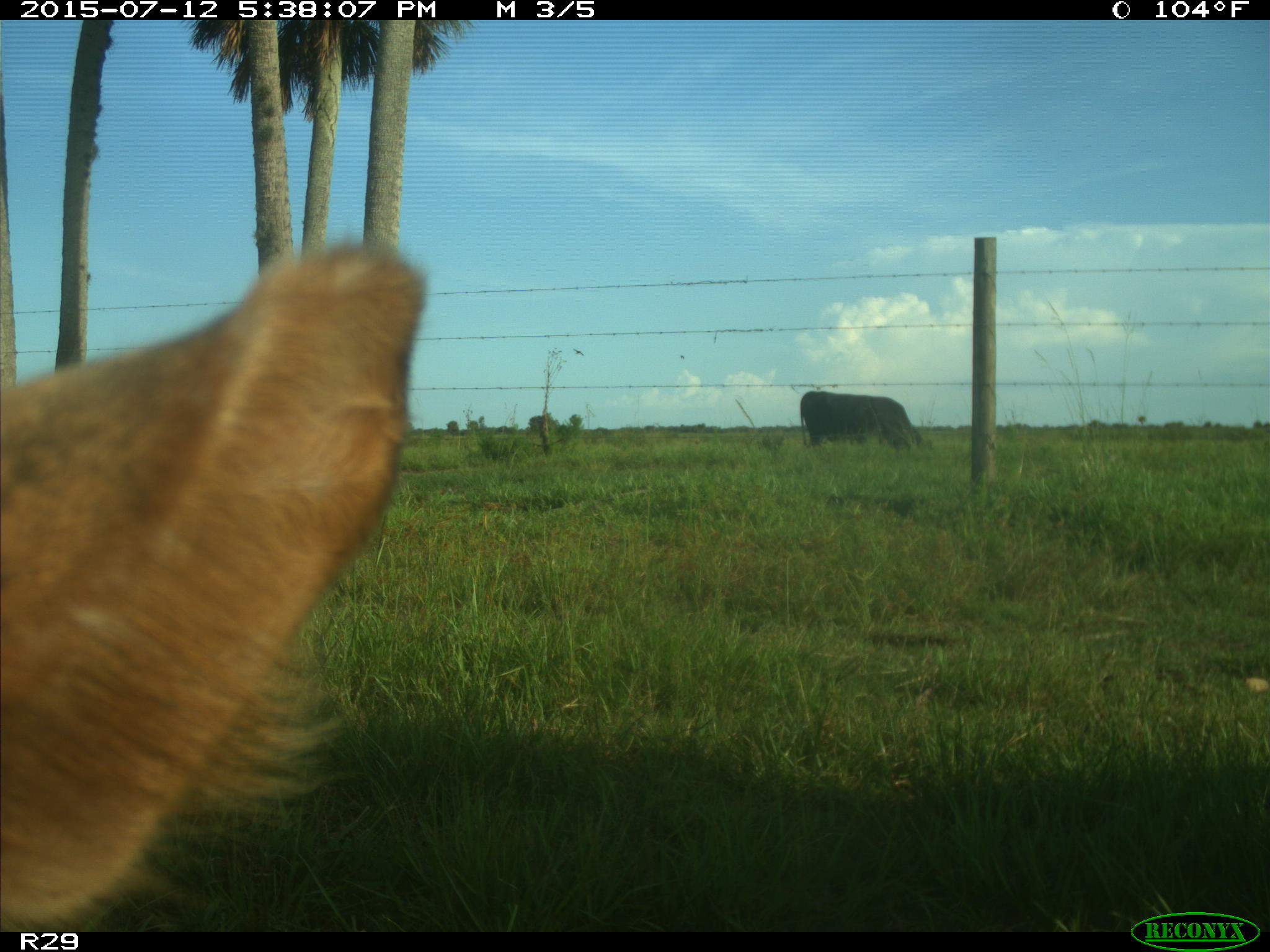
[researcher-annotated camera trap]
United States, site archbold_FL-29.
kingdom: Animalia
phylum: Chordata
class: Mammalia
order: Artiodactyla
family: Bovidae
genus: Bos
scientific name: Bos taurus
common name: domestic cow